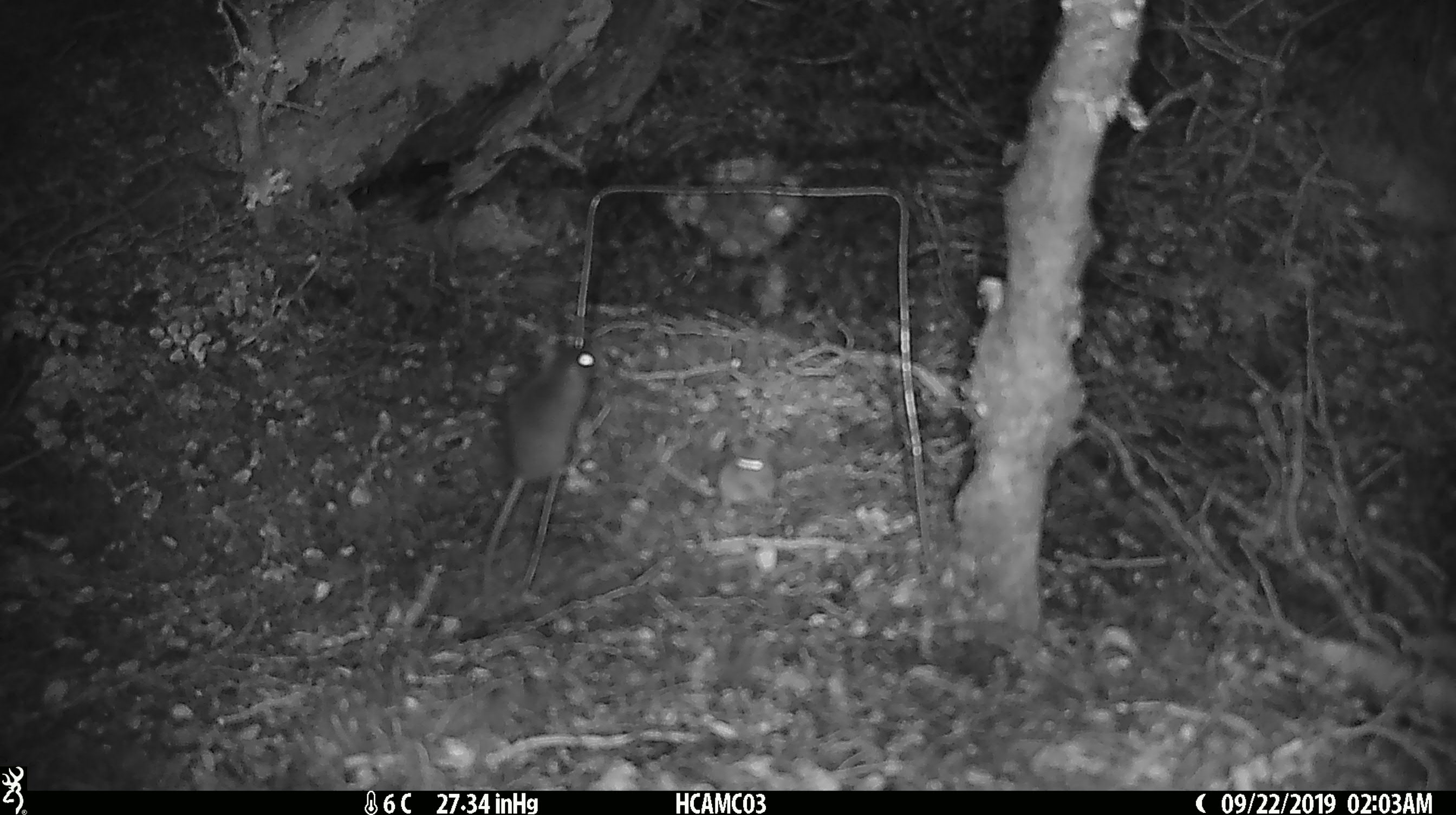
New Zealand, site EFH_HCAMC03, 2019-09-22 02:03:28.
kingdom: Animalia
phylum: Chordata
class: Mammalia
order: Rodentia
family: Muridae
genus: Mus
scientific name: Mus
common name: mouse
Mouse (Mus).